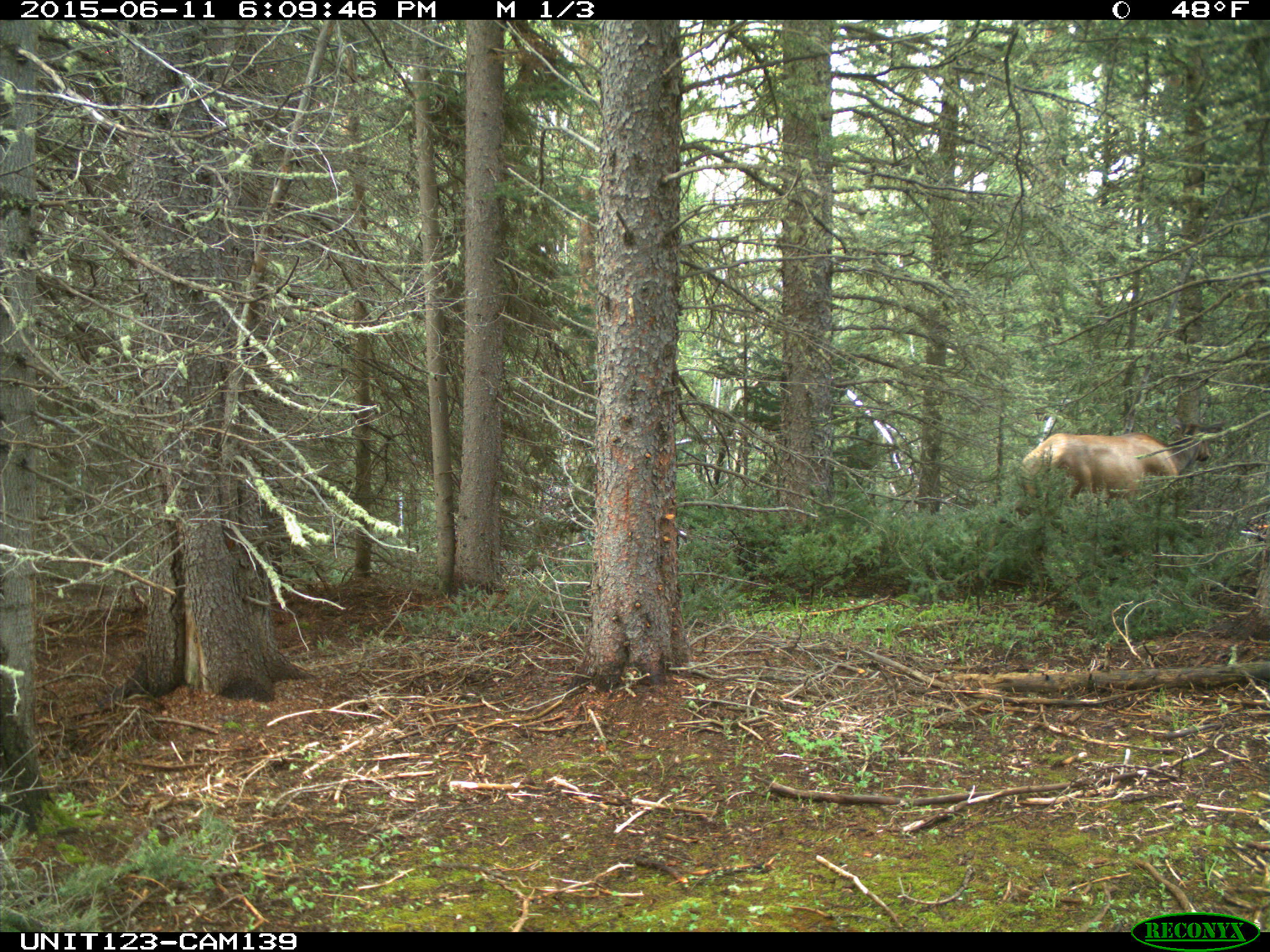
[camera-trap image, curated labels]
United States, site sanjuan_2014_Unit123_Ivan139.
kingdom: Animalia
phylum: Chordata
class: Mammalia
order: Artiodactyla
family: Cervidae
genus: Cervus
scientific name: Cervus elaphus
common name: red deer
Cervus elaphus (red deer).